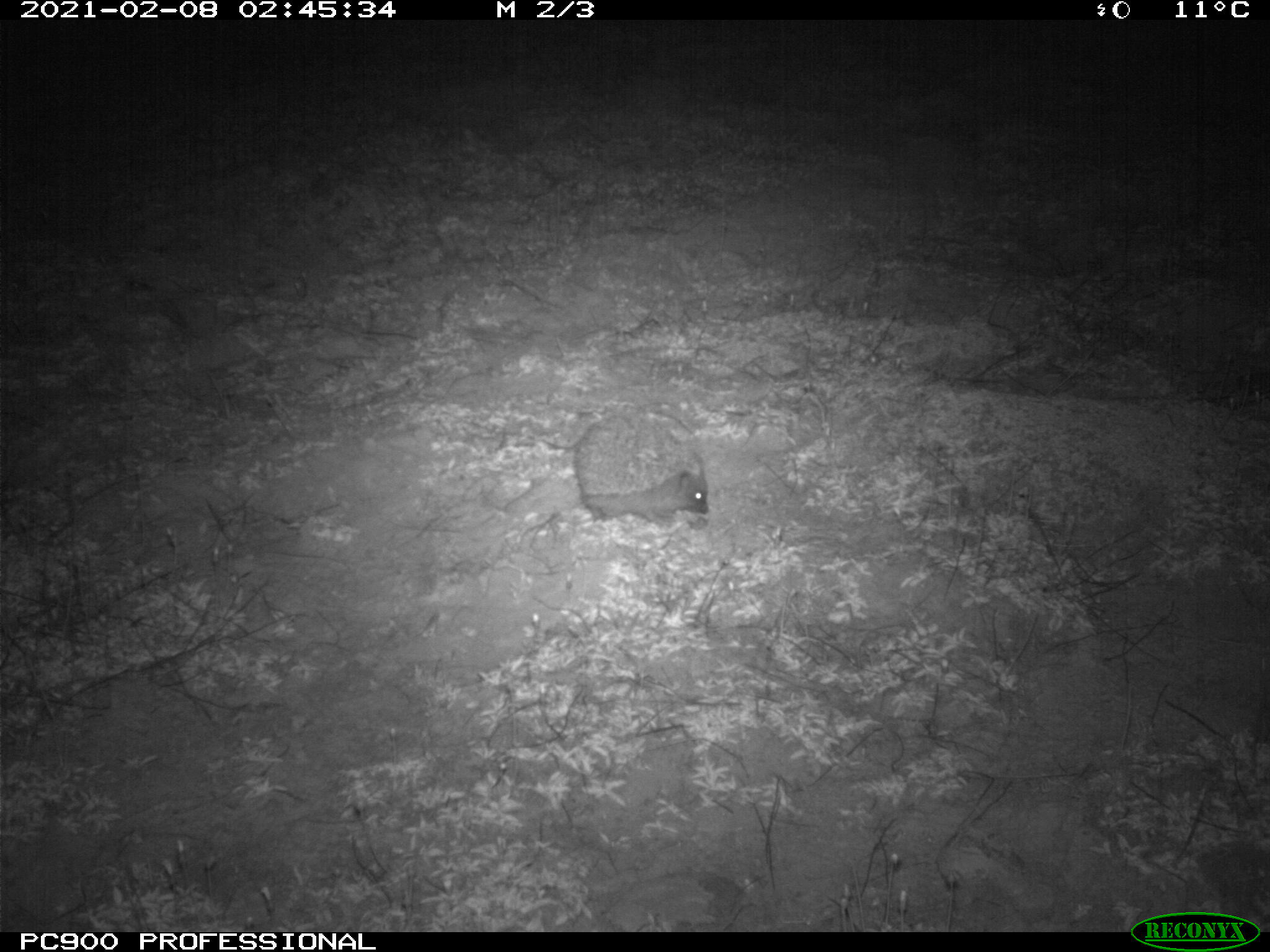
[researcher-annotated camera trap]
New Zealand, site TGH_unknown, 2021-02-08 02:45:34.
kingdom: Animalia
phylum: Chordata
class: Mammalia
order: Eulipotyphla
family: Erinaceidae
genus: Erinaceus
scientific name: Erinaceus europaeus europaeus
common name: european hedgehog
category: hedgehog